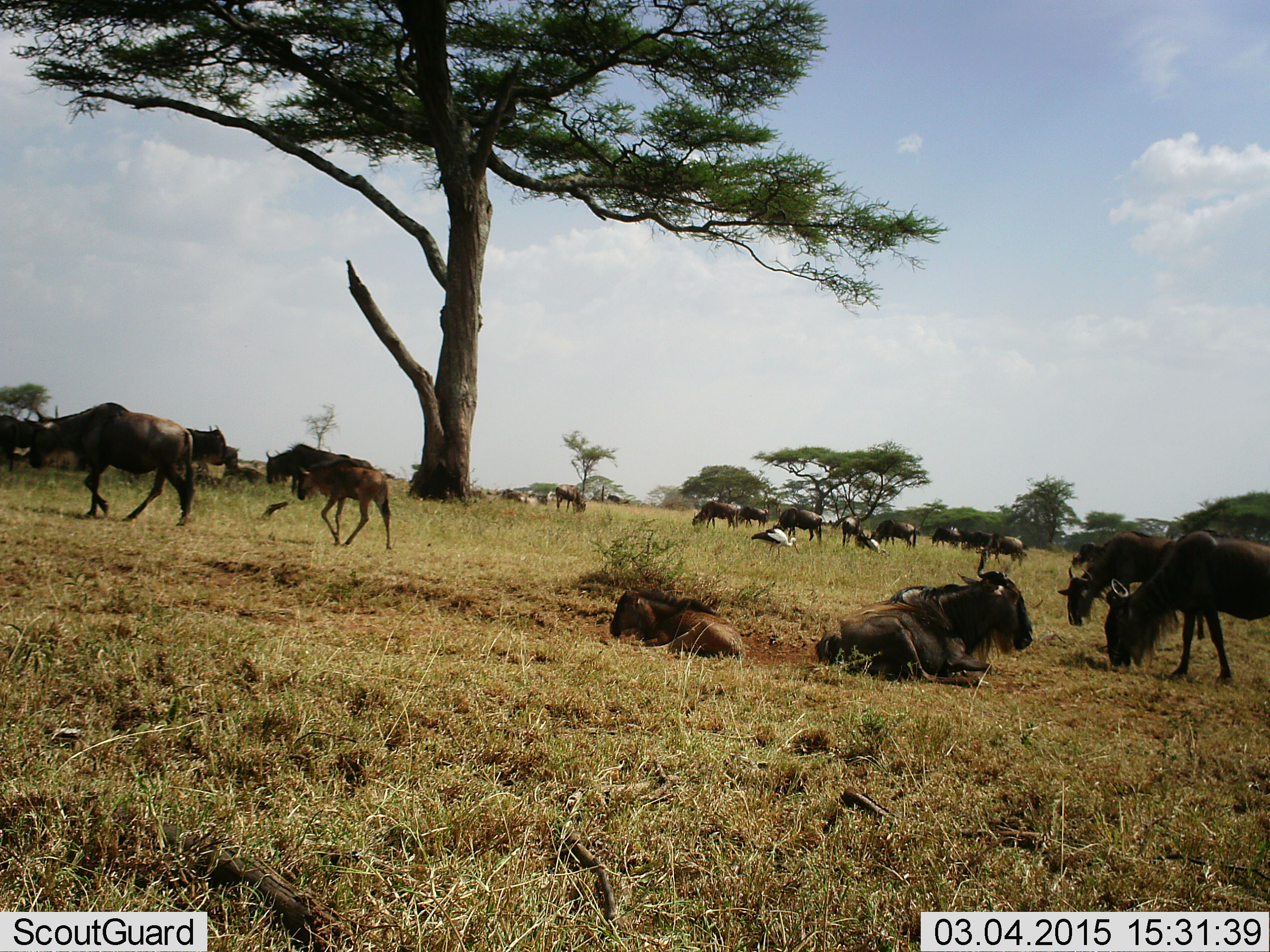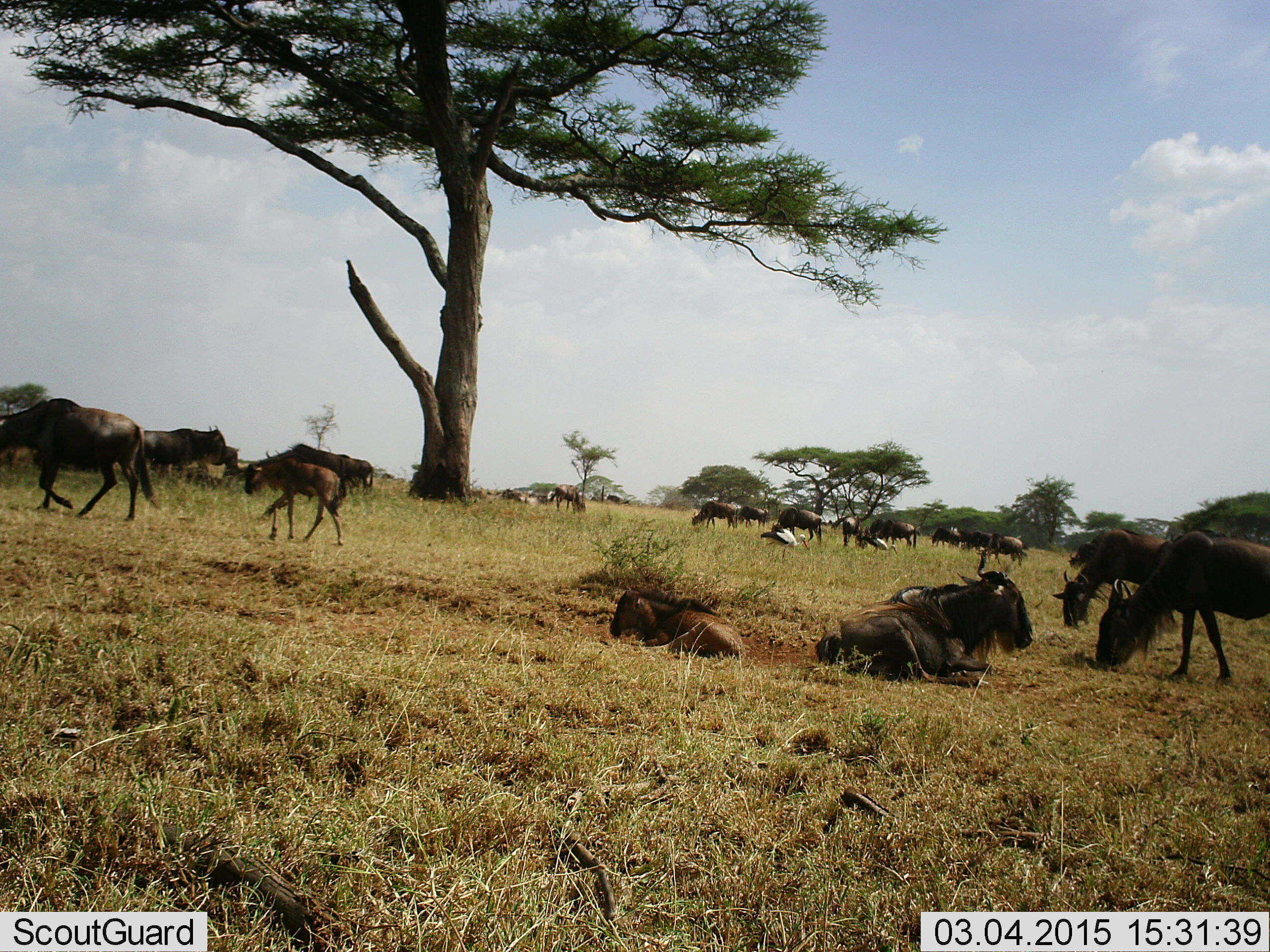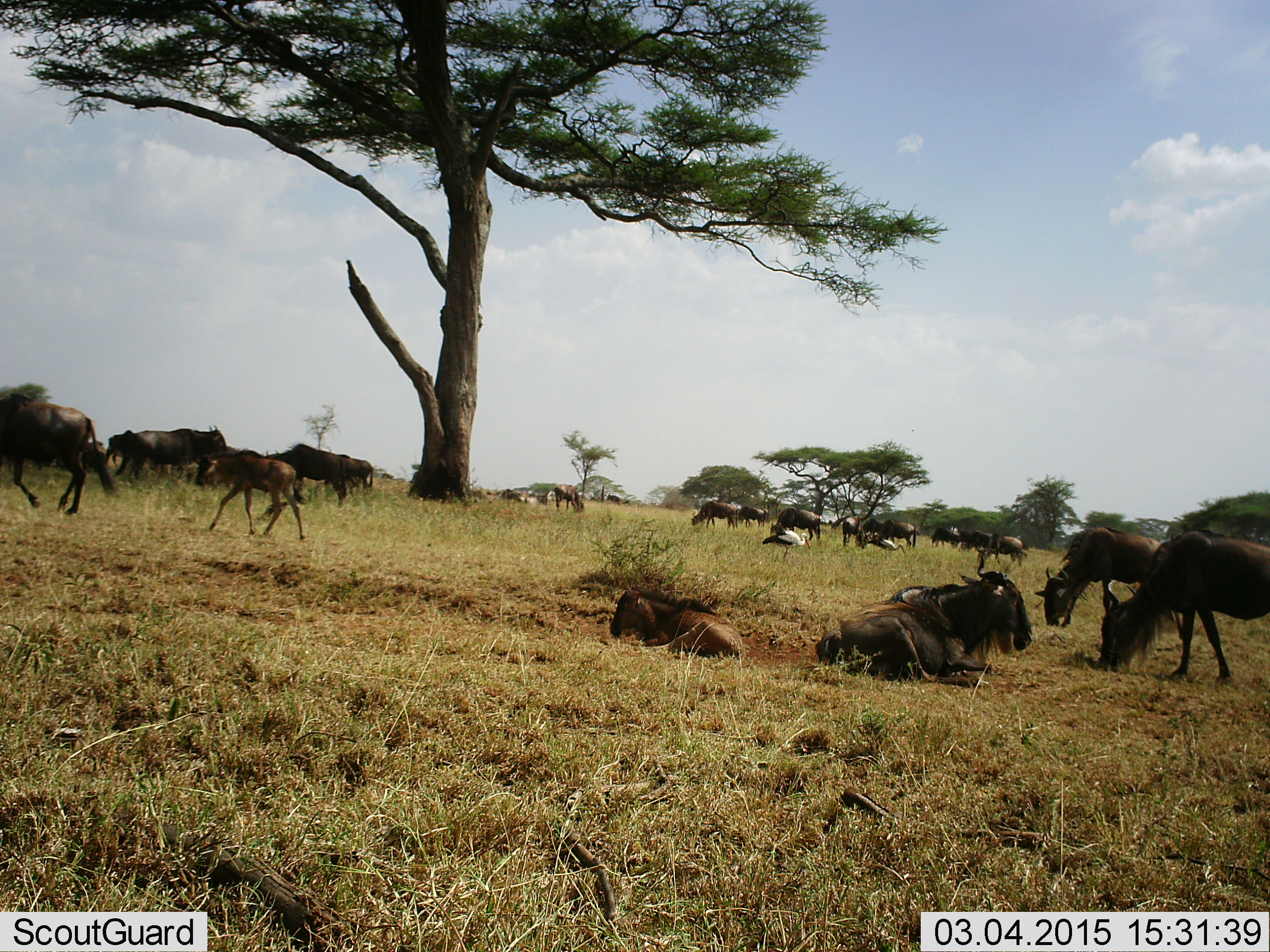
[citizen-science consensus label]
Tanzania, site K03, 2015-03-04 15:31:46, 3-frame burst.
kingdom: Animalia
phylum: Chordata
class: Mammalia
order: Artiodactyla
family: Bovidae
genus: Connochaetes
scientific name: Connochaetes taurinus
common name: blue wildebeest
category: wildebeest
Wildebeest (blue wildebeest) (Connochaetes taurinus), count 11-50. Behavior (volunteer vote fractions): standing 84%, resting 89%, moving 79%, interacting 0%. Young present (vote fraction): 74%. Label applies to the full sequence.